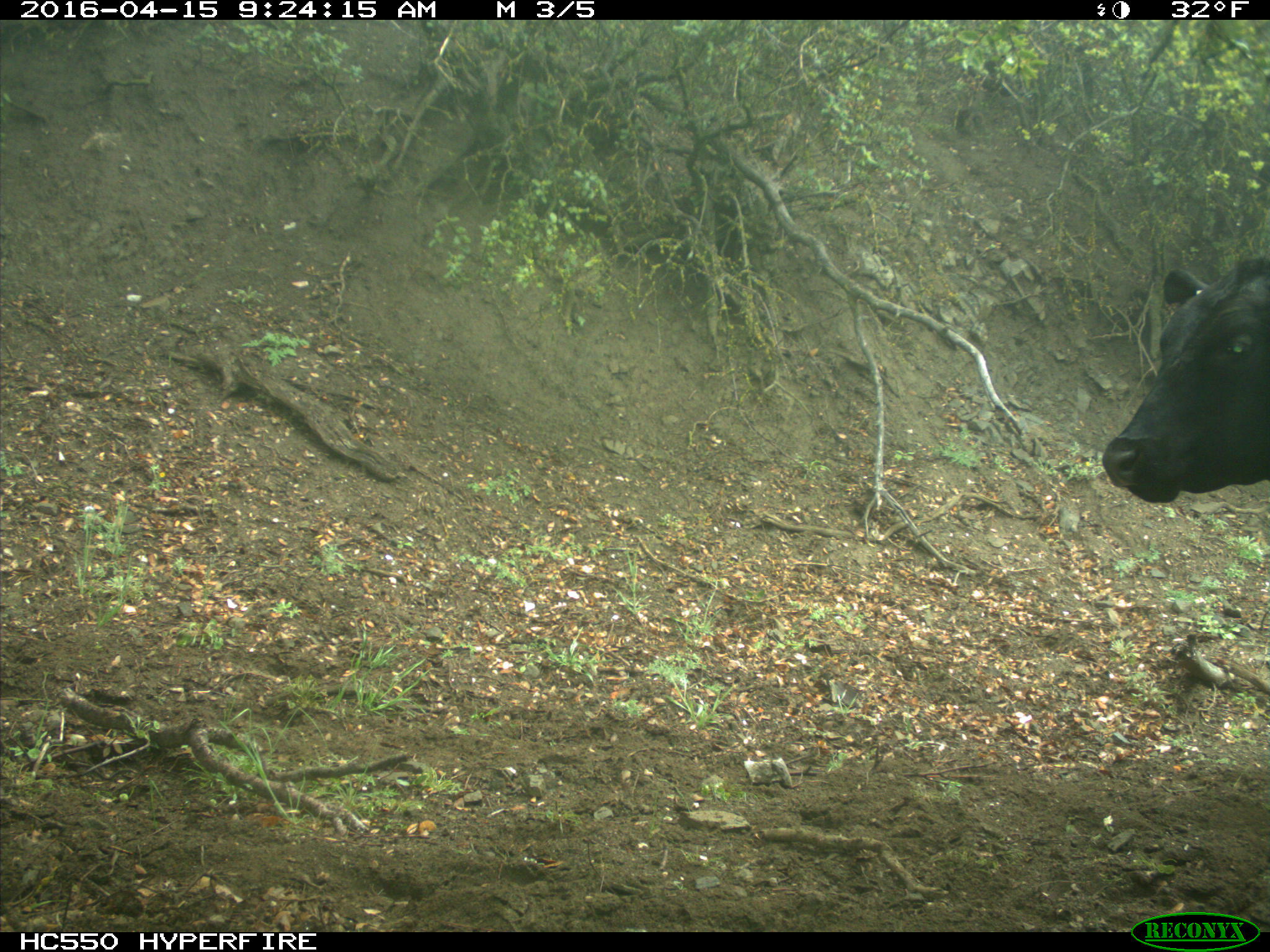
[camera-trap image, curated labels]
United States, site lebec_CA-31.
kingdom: Animalia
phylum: Chordata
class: Mammalia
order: Artiodactyla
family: Bovidae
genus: Bos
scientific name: Bos taurus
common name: domestic cow